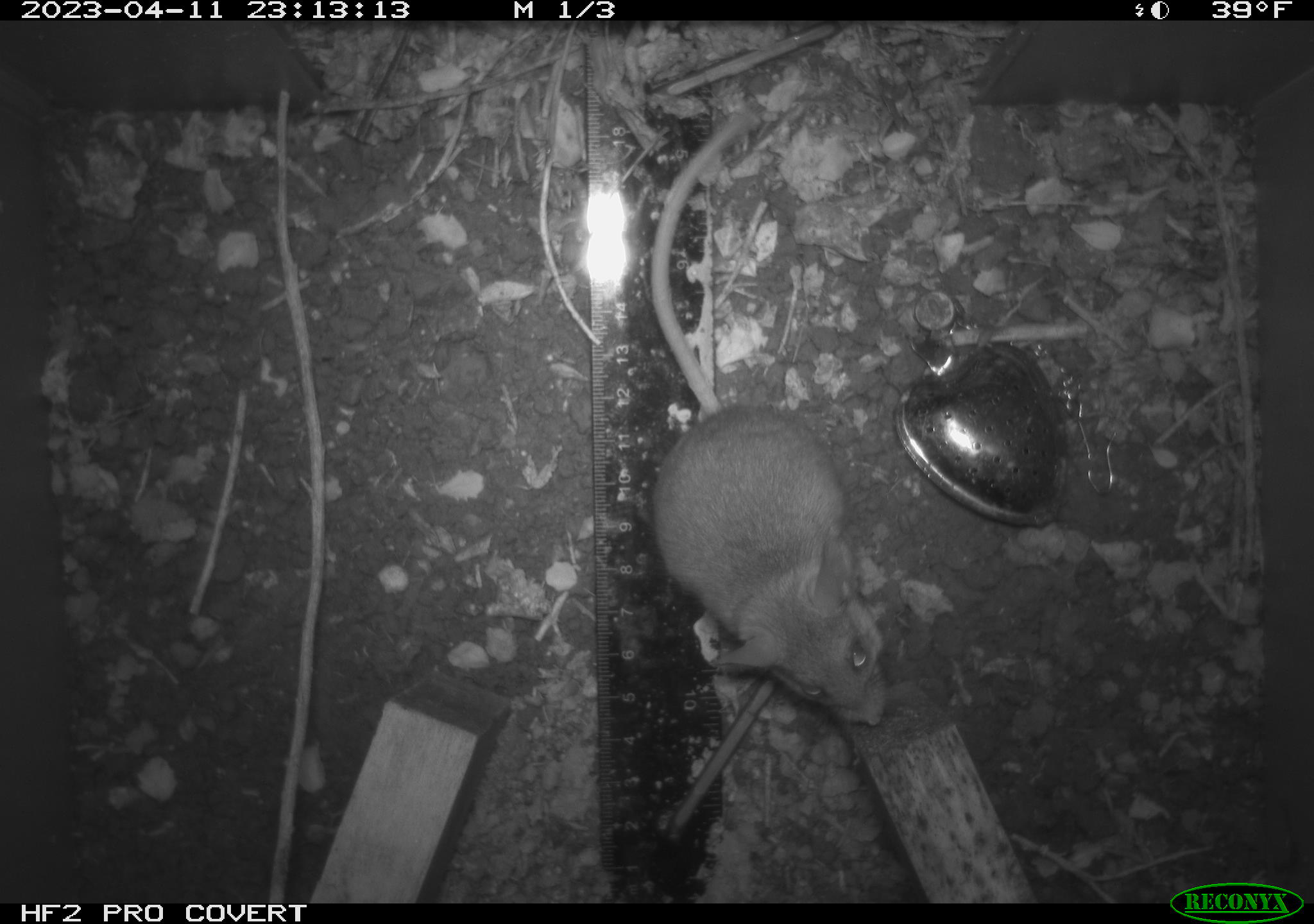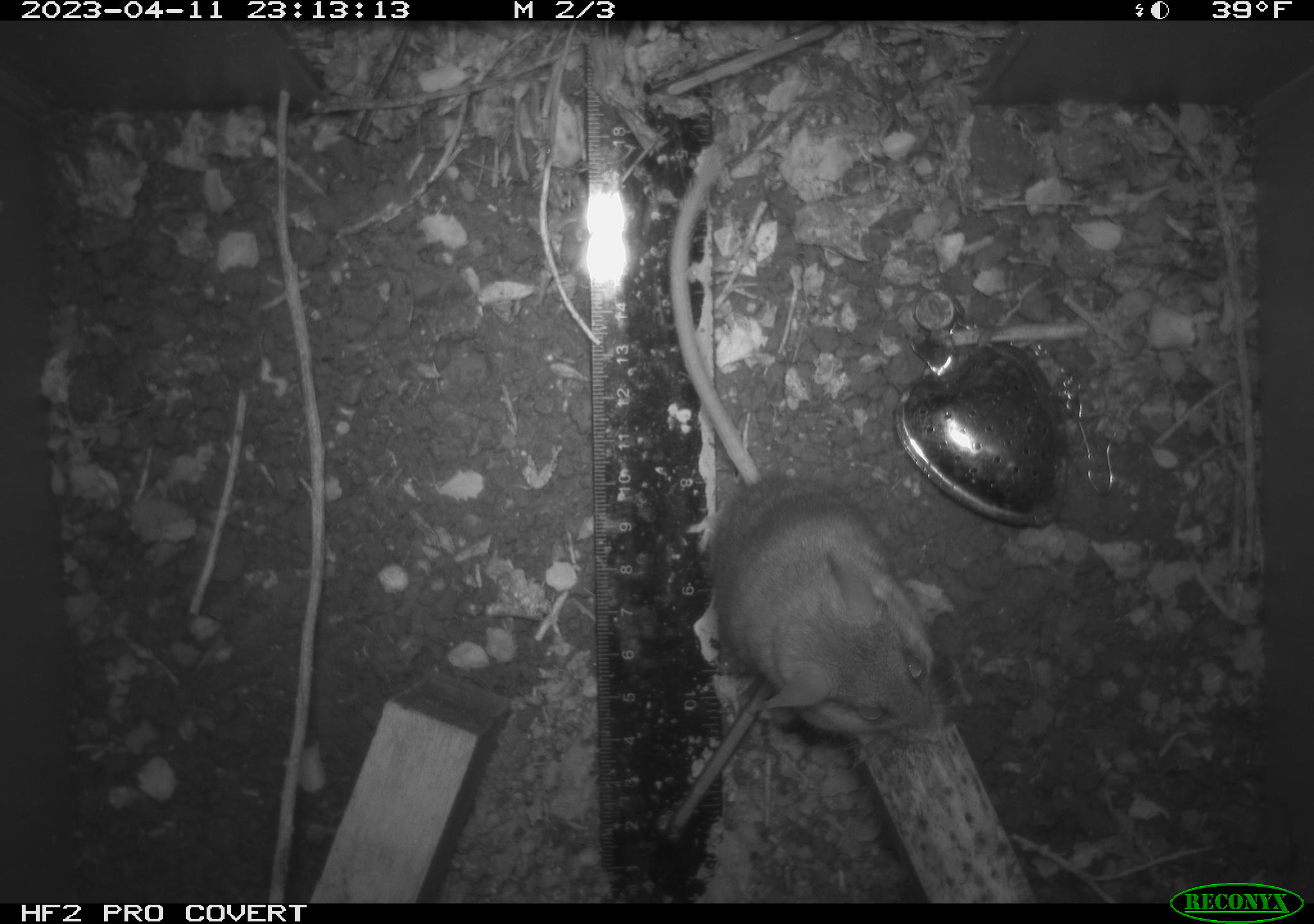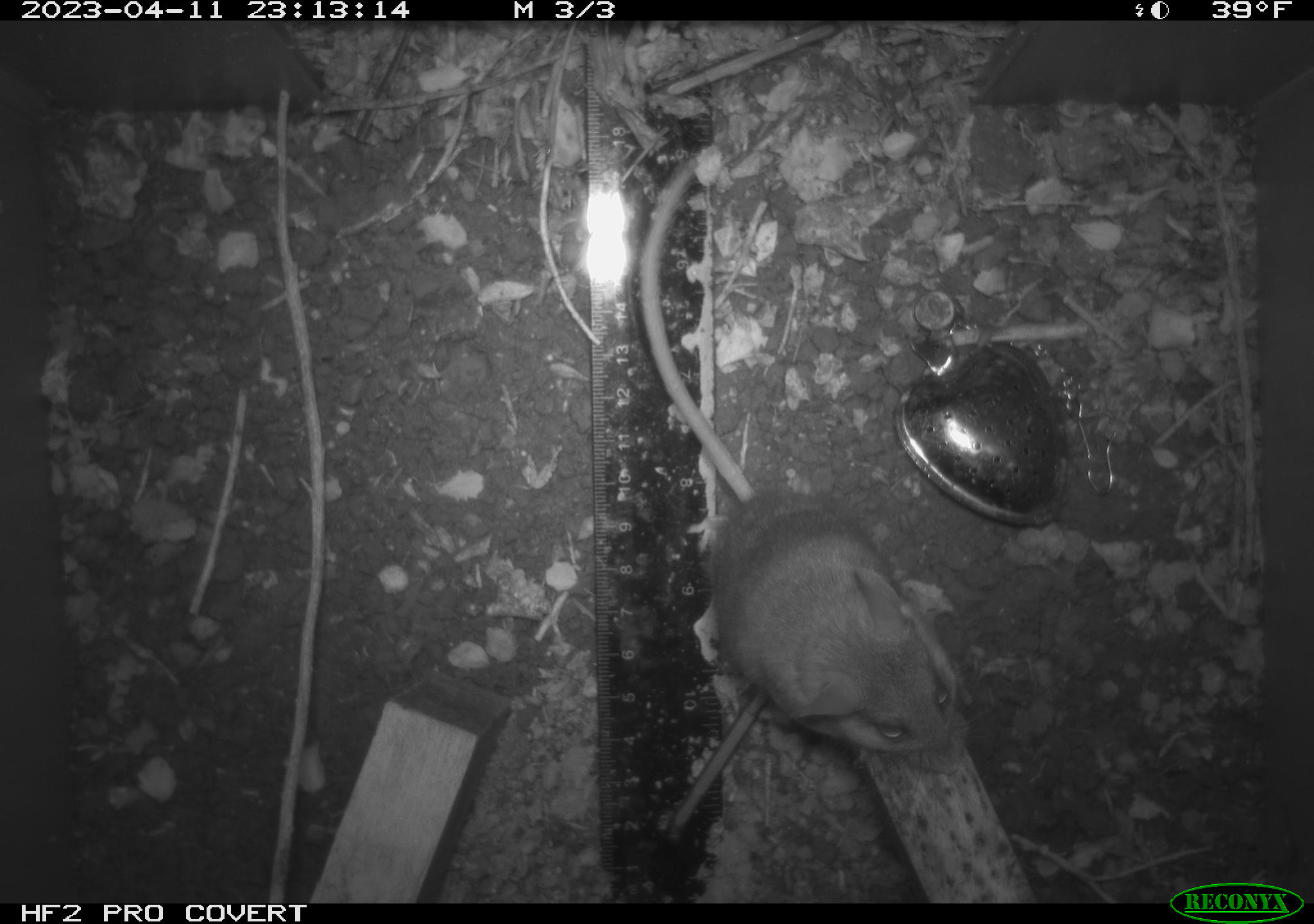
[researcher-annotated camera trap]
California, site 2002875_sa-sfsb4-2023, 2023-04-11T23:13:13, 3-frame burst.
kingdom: Animalia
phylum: Chordata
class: Mammalia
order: Rodentia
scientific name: Rodentia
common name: mouse species